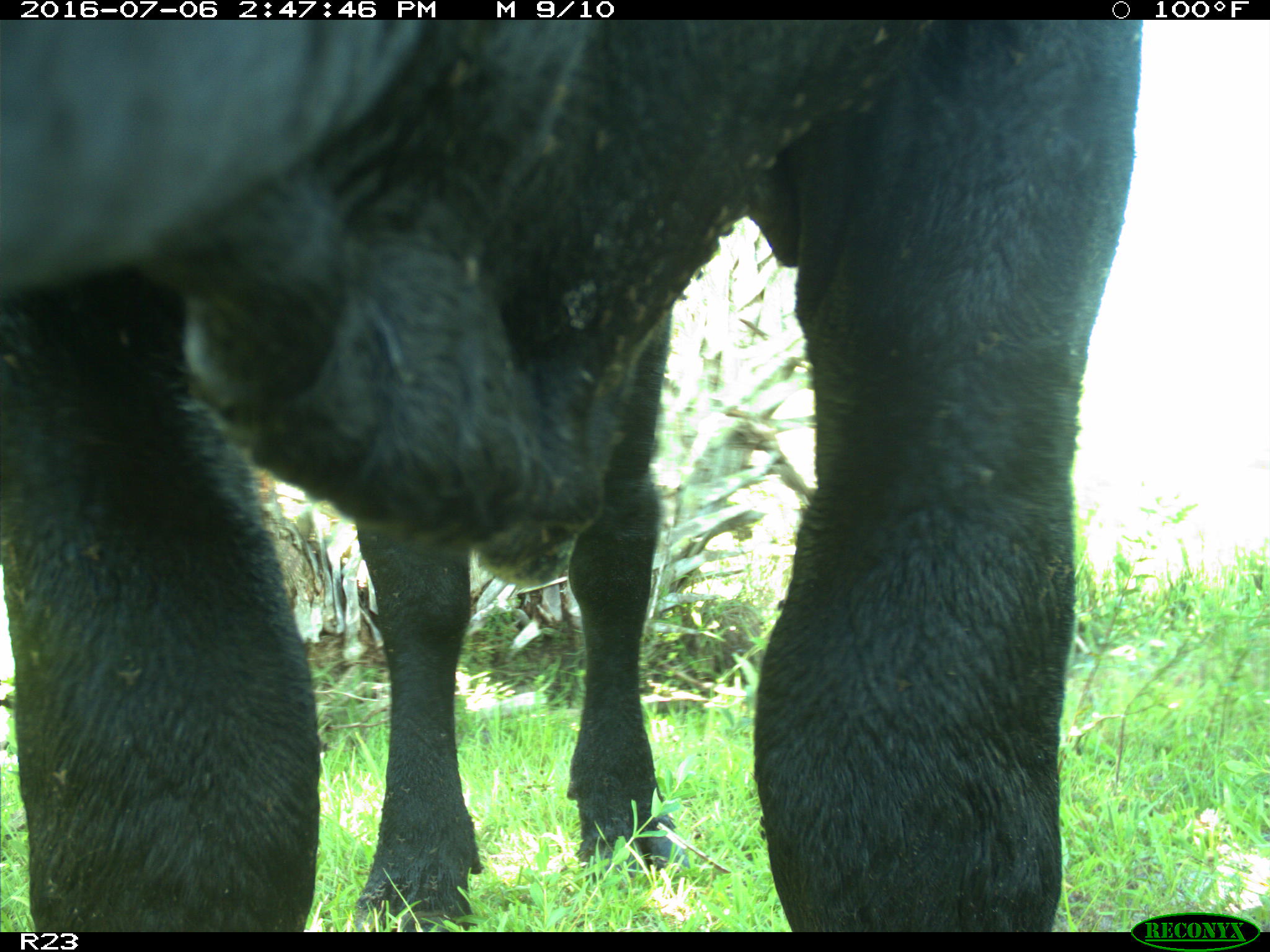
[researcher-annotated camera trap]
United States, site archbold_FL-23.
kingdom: Animalia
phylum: Chordata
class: Mammalia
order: Artiodactyla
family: Bovidae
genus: Bos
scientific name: Bos taurus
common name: domestic cow